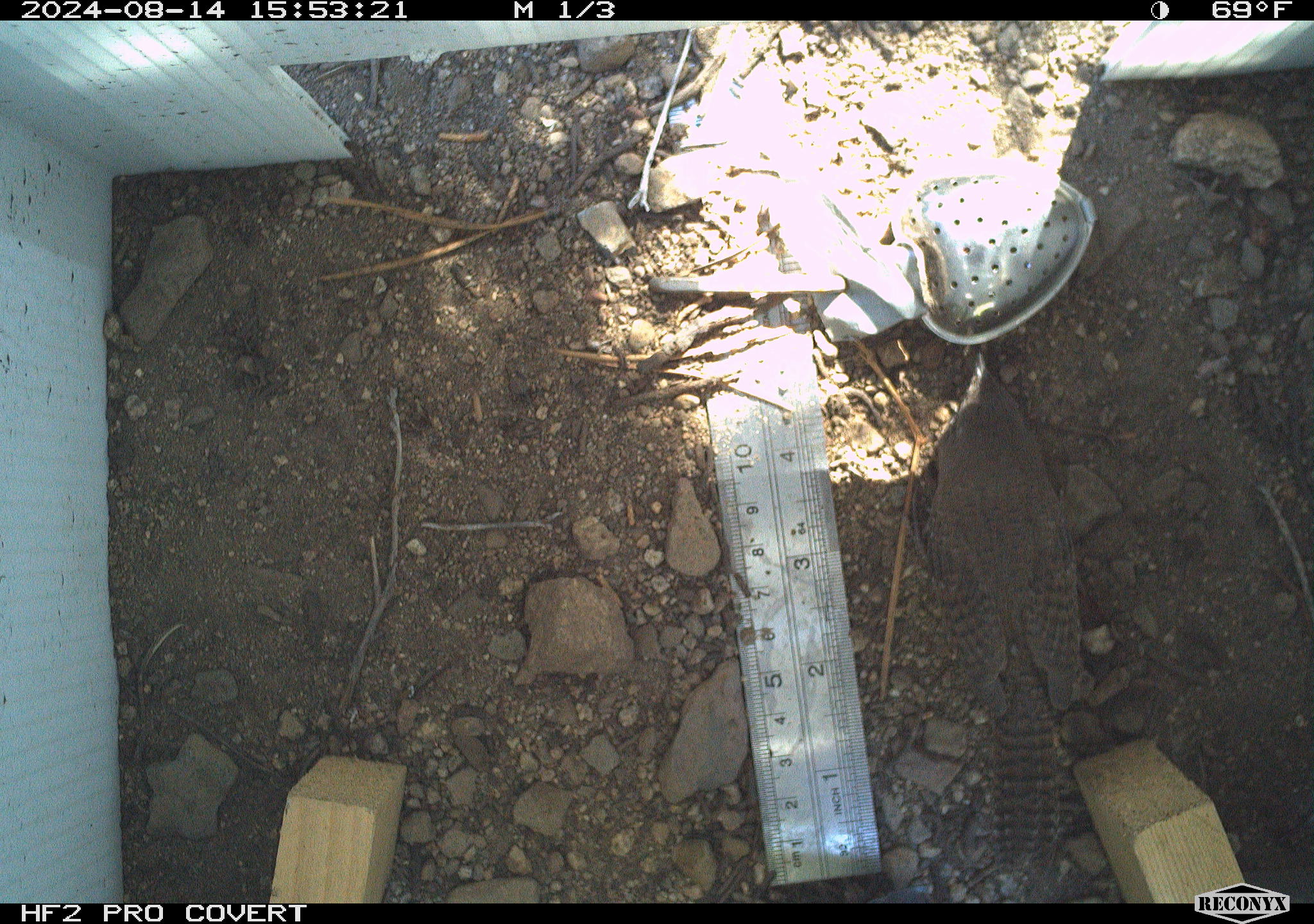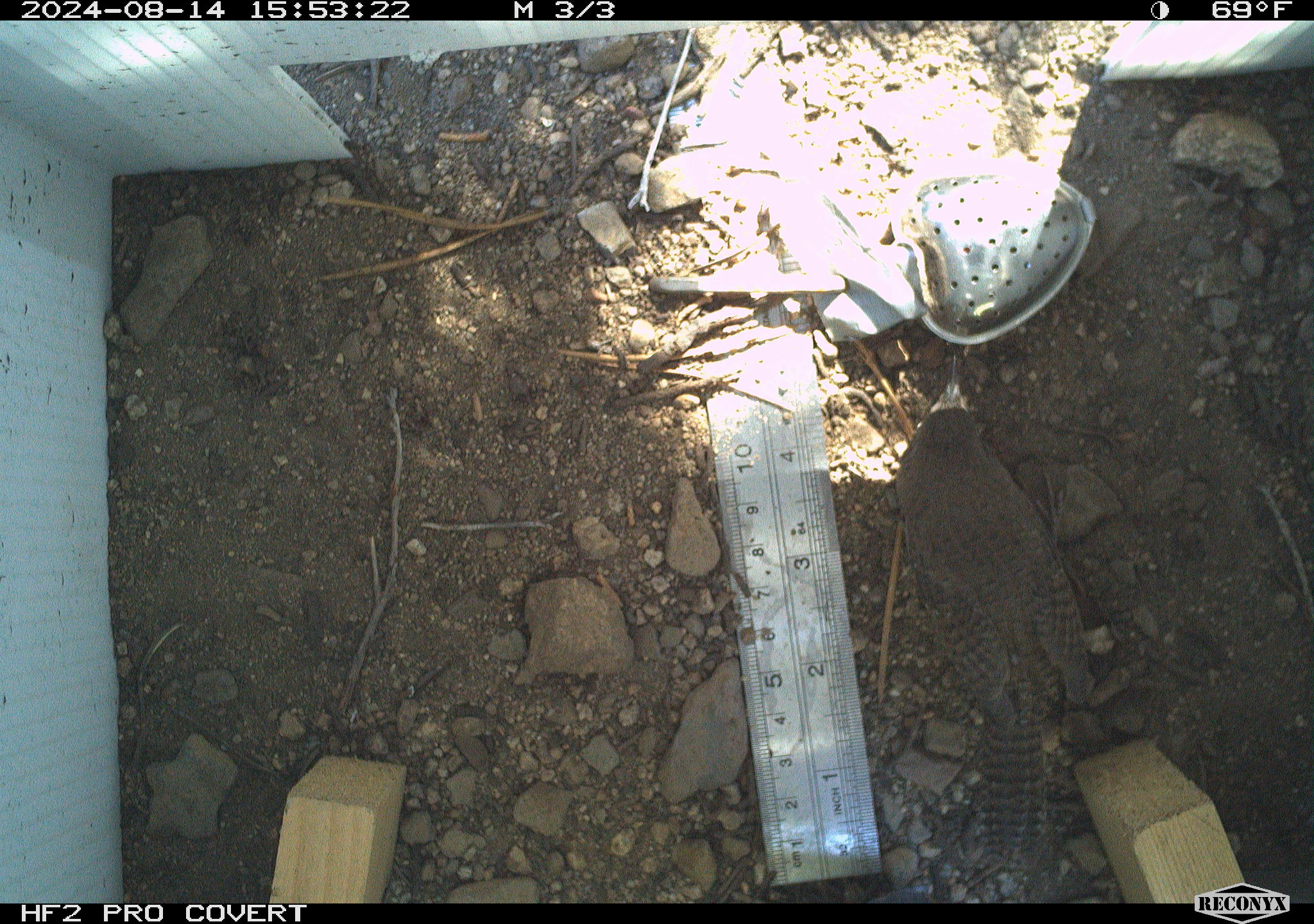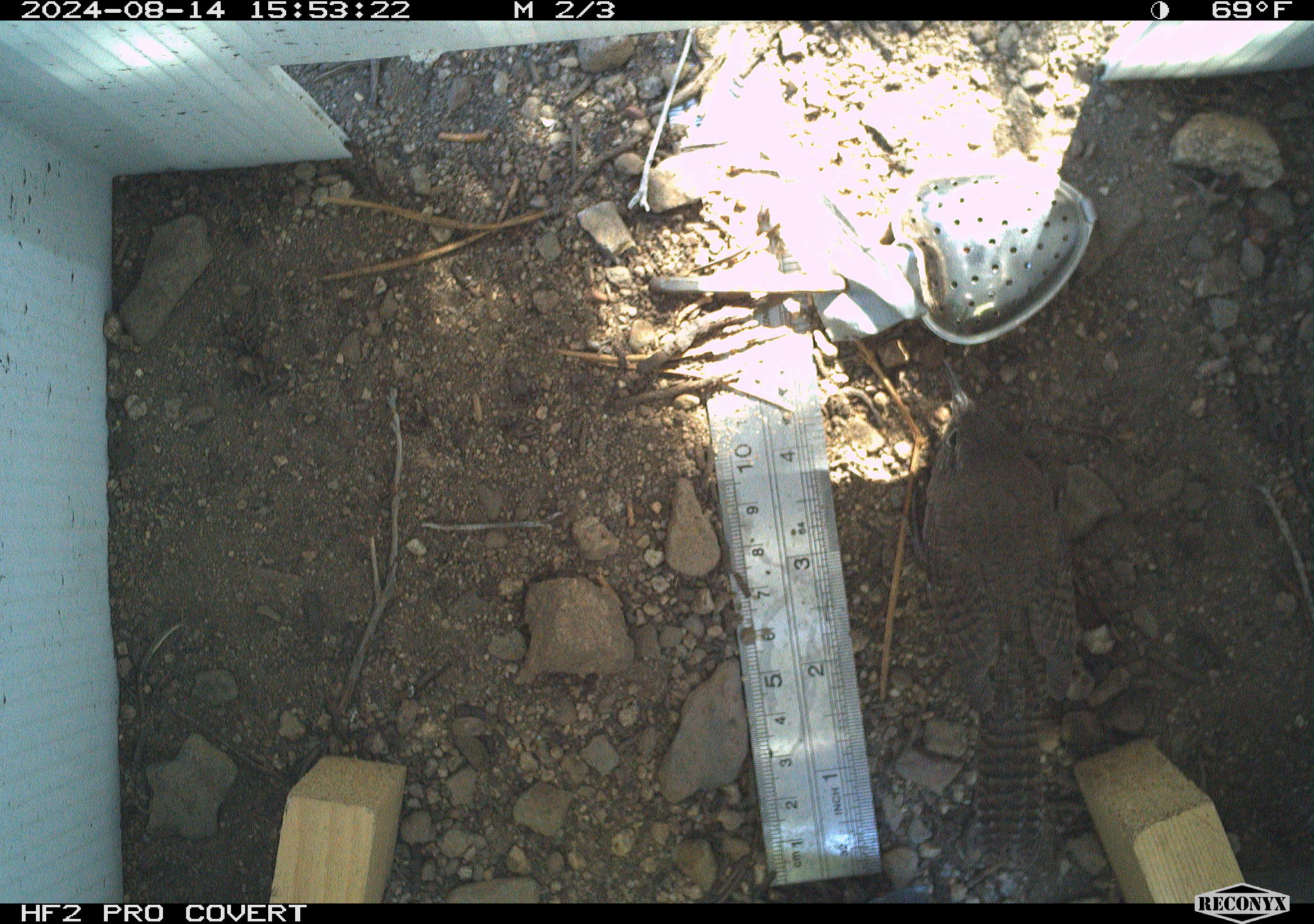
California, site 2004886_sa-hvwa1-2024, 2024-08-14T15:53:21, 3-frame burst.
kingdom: Animalia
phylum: Chordata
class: Aves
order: Passeriformes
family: Troglodytidae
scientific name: Troglodytidae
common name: wren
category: troglodytidae family